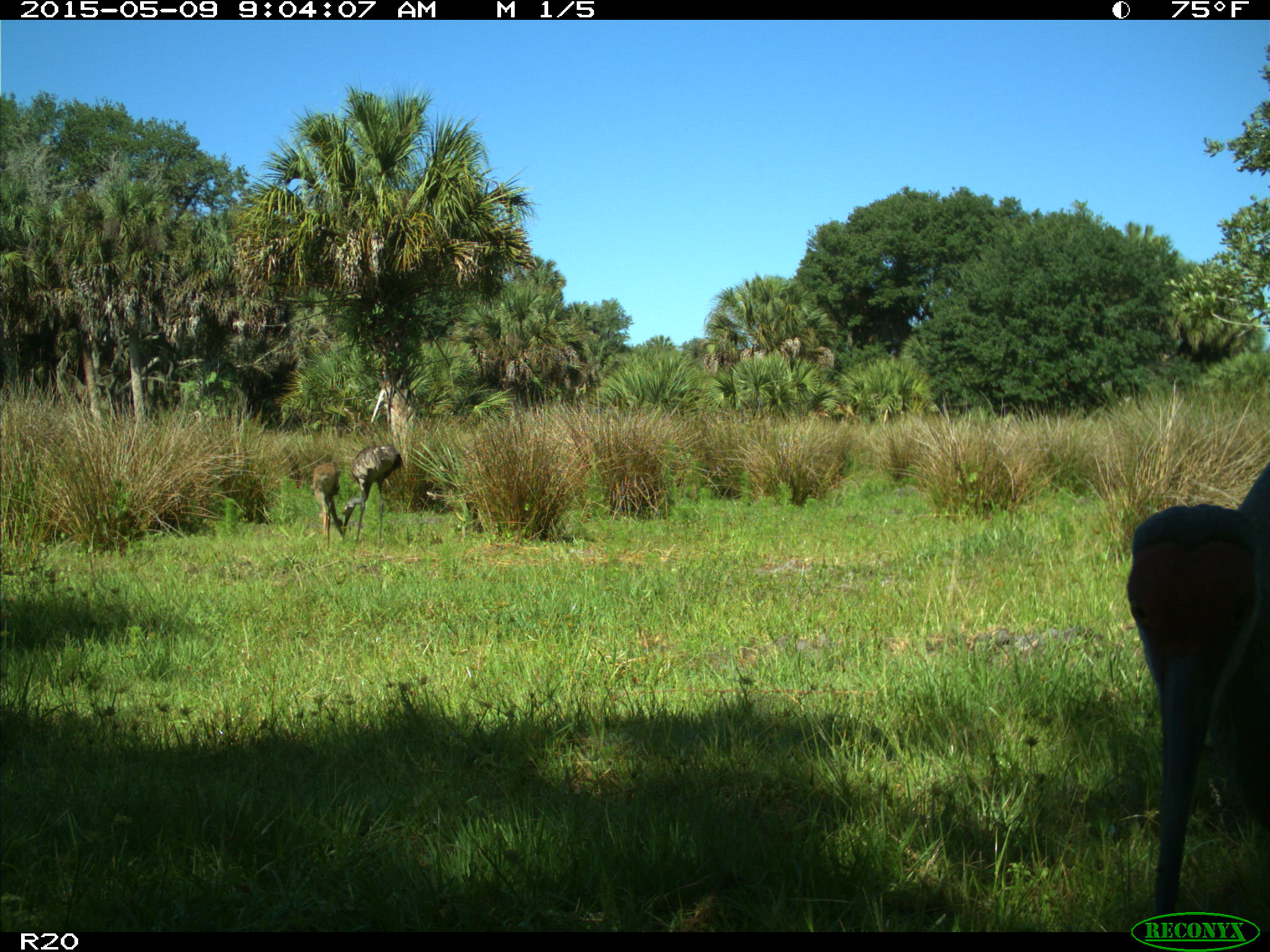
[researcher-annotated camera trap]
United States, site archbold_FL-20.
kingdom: Animalia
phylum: Chordata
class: Aves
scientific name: Aves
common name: birds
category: unidentified bird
Unidentified bird (birds) (Aves).